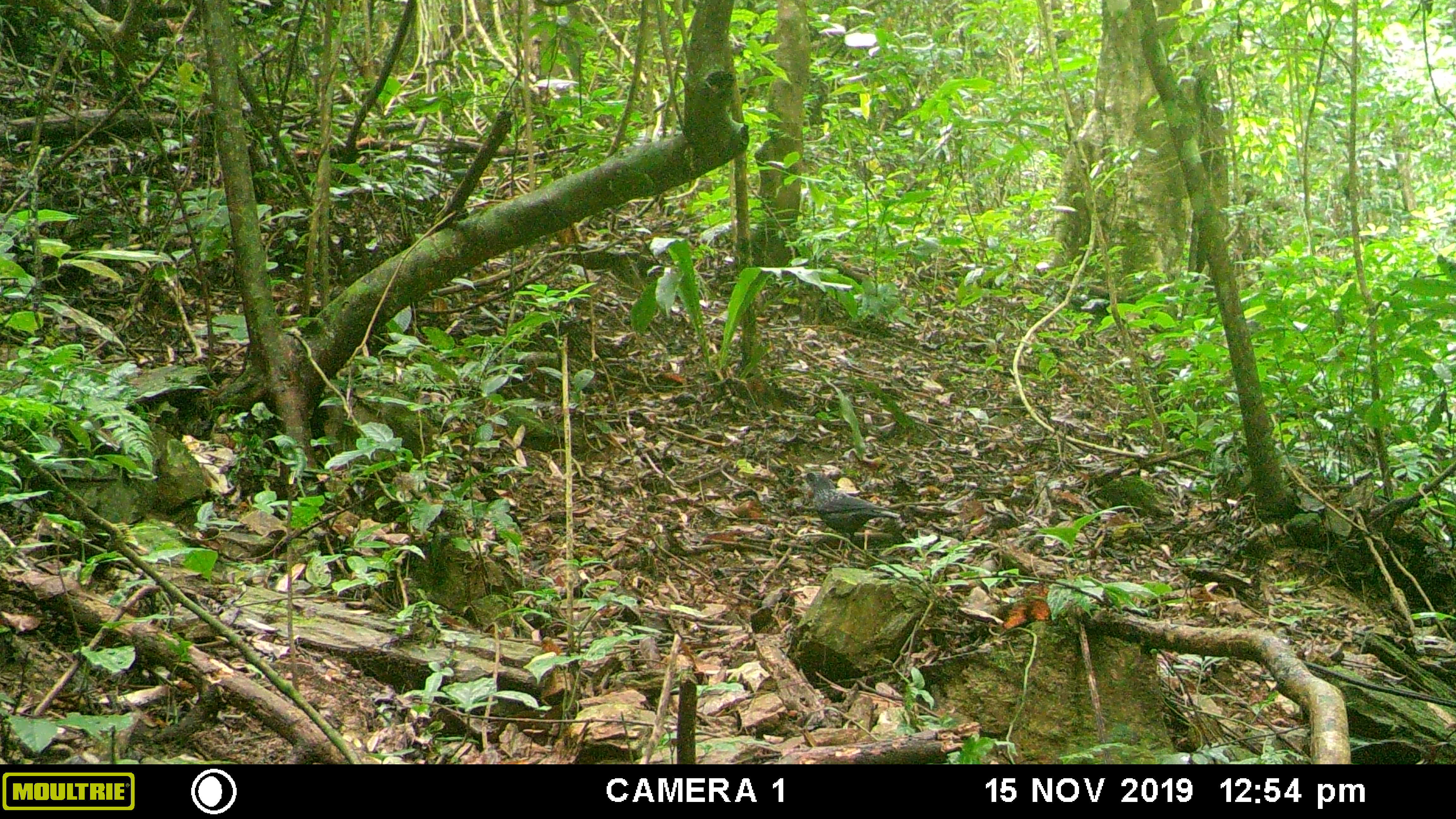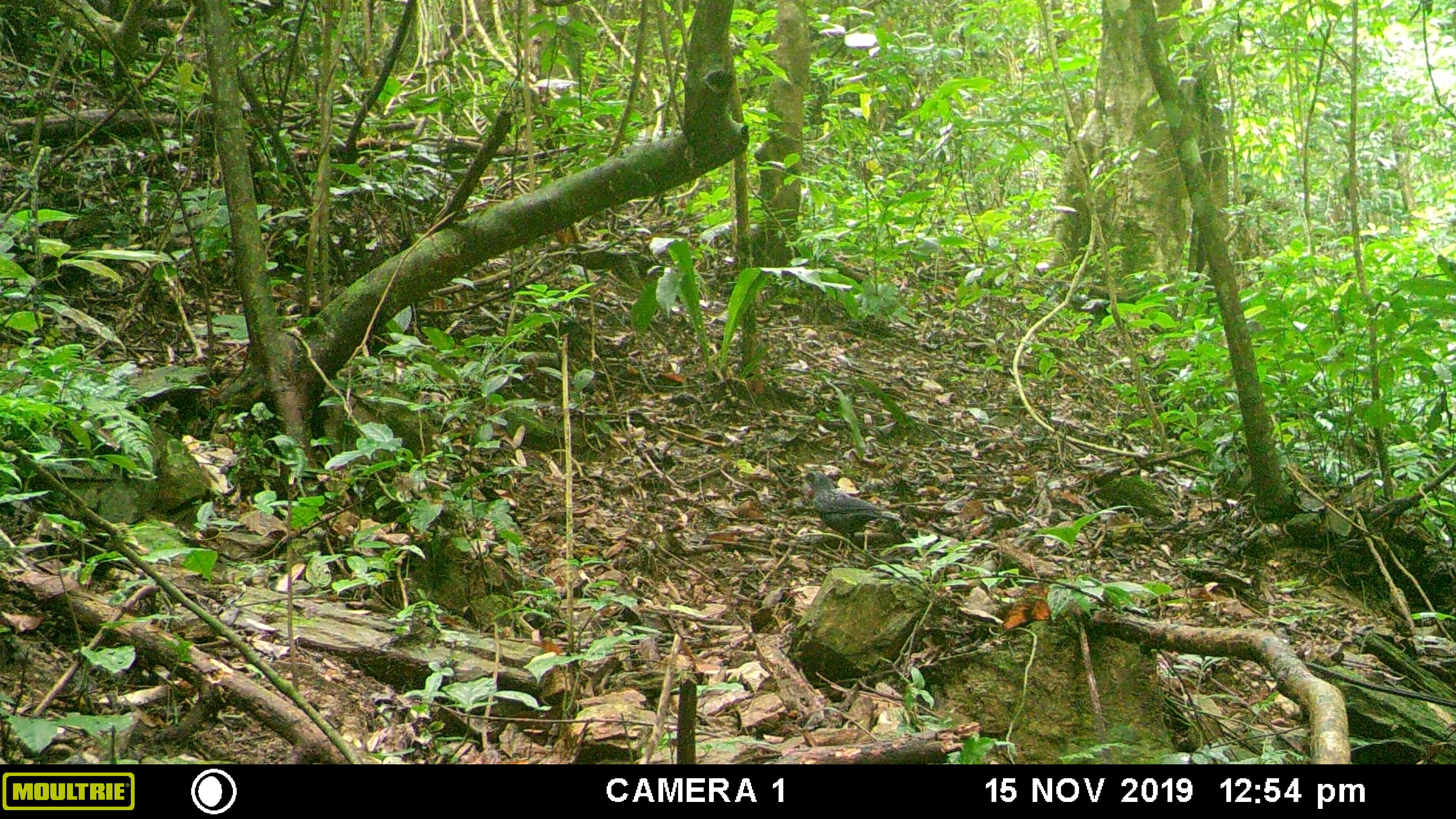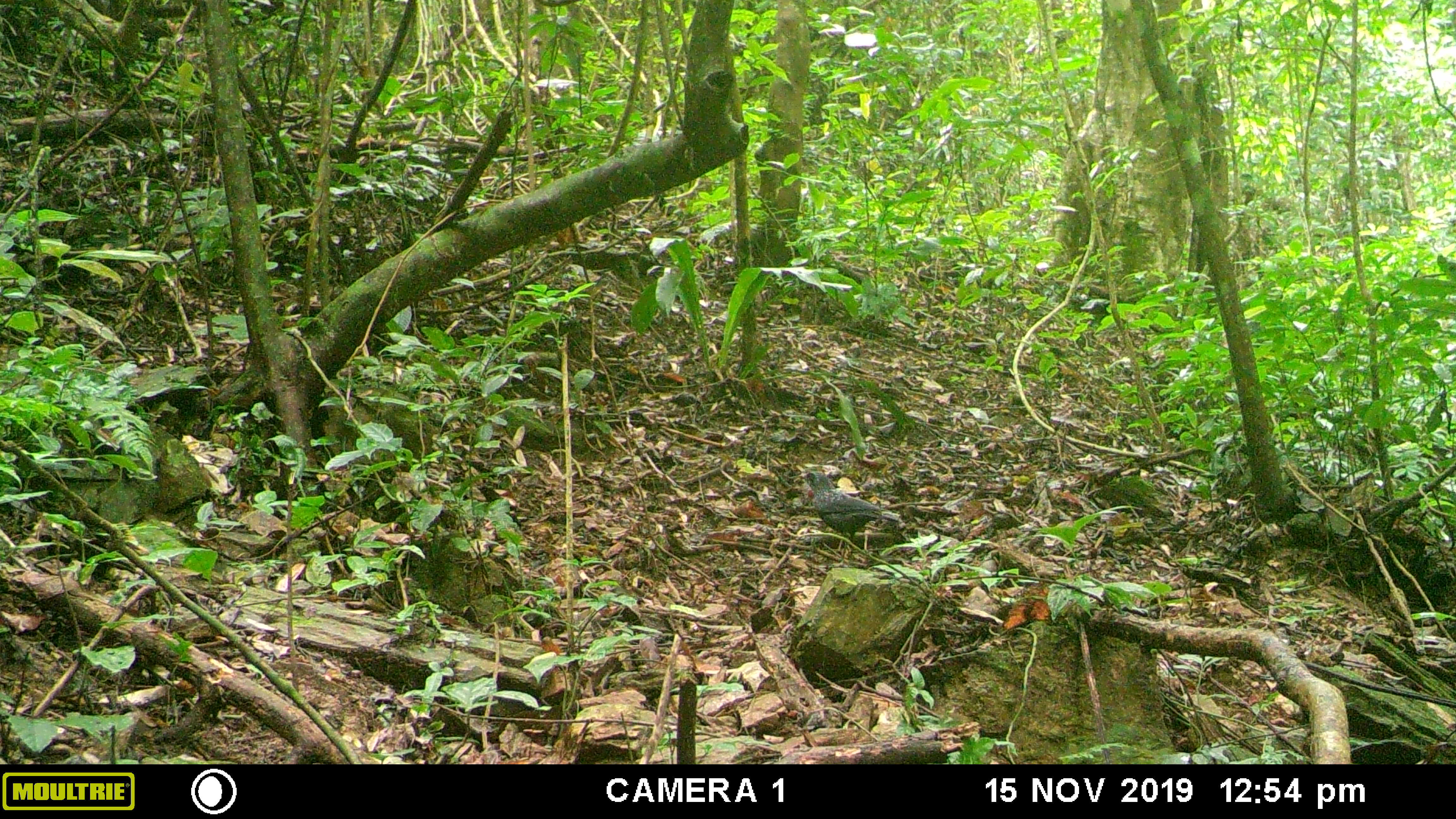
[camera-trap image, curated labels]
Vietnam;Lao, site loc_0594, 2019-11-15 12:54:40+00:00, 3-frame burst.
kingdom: Animalia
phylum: Chordata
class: Aves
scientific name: Aves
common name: bird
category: unidentified bird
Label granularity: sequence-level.